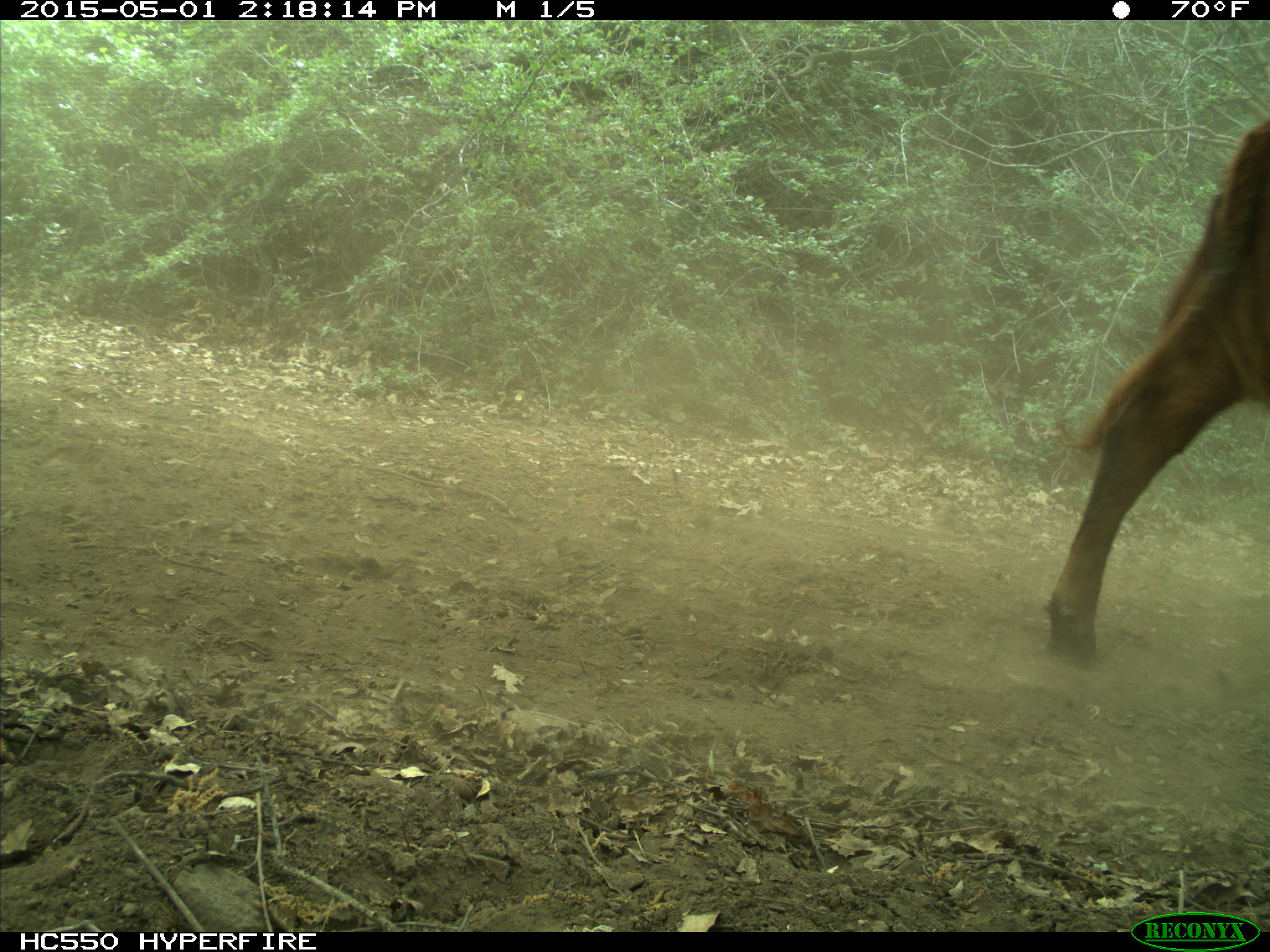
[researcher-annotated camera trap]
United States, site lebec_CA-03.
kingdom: Animalia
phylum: Chordata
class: Mammalia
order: Artiodactyla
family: Bovidae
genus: Bos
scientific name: Bos taurus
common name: domestic cow